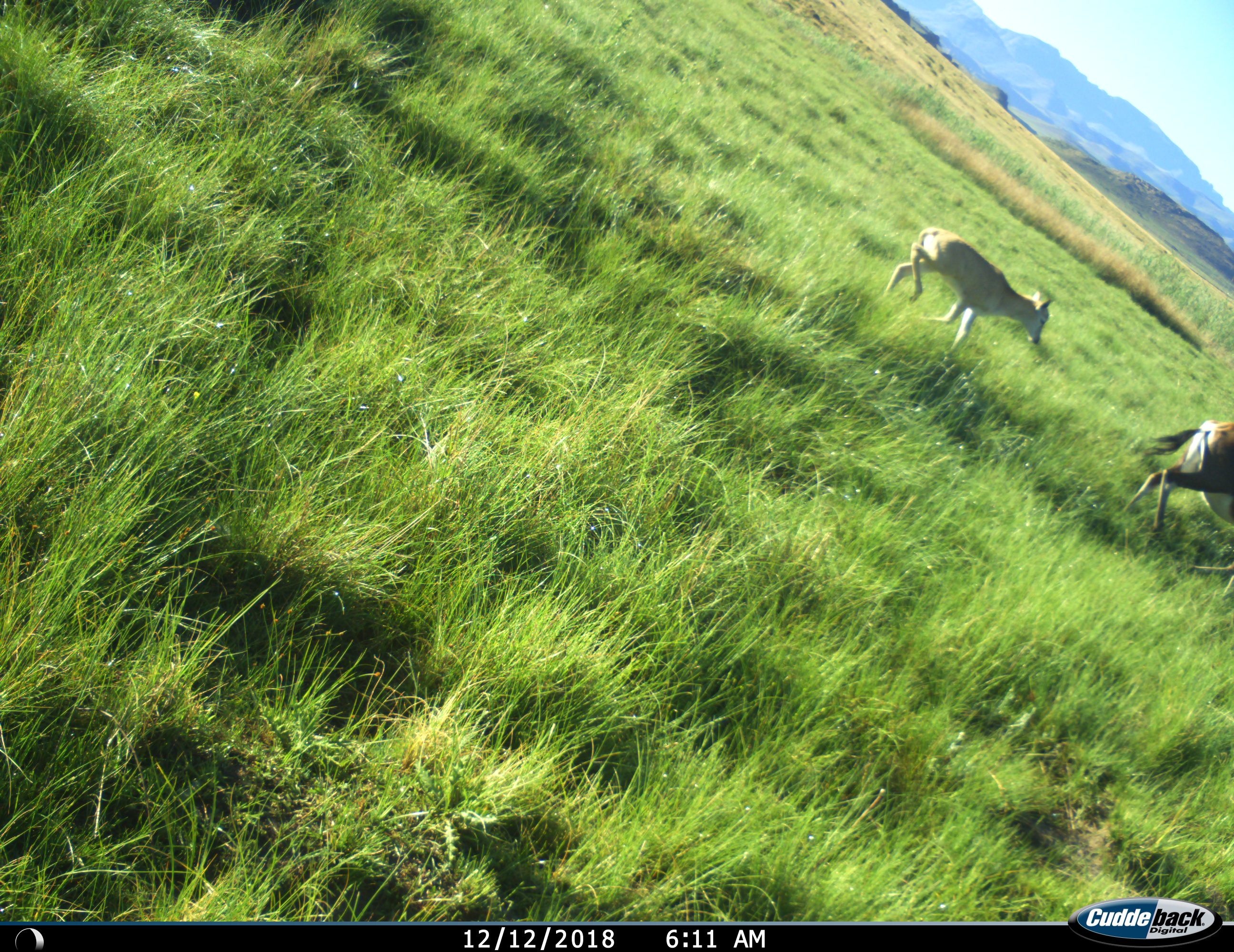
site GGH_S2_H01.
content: unidentified animal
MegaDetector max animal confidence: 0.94